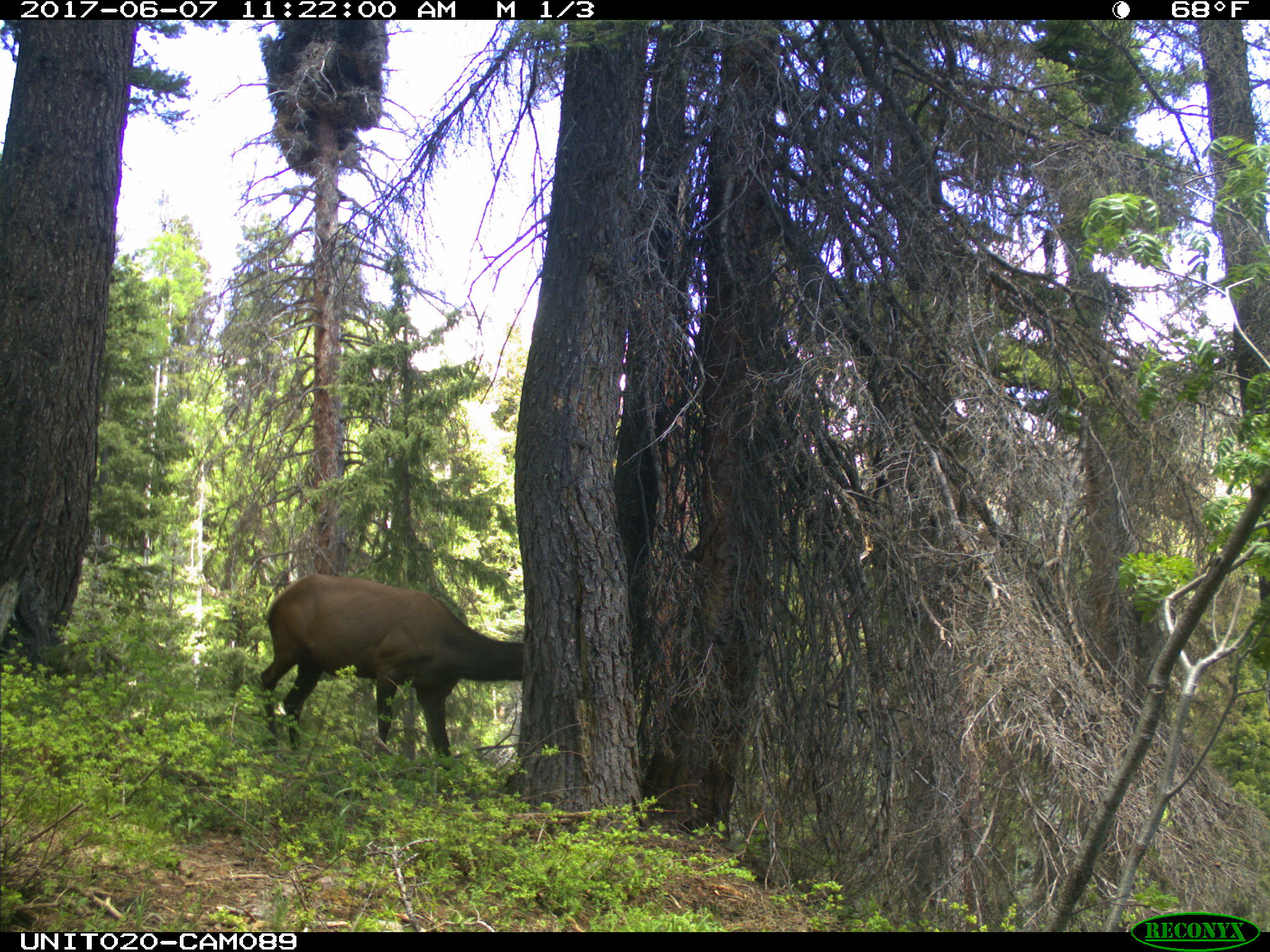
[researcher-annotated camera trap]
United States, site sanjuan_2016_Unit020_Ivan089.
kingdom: Animalia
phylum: Chordata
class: Mammalia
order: Artiodactyla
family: Cervidae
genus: Cervus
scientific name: Cervus elaphus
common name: red deer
Cervus elaphus (red deer).